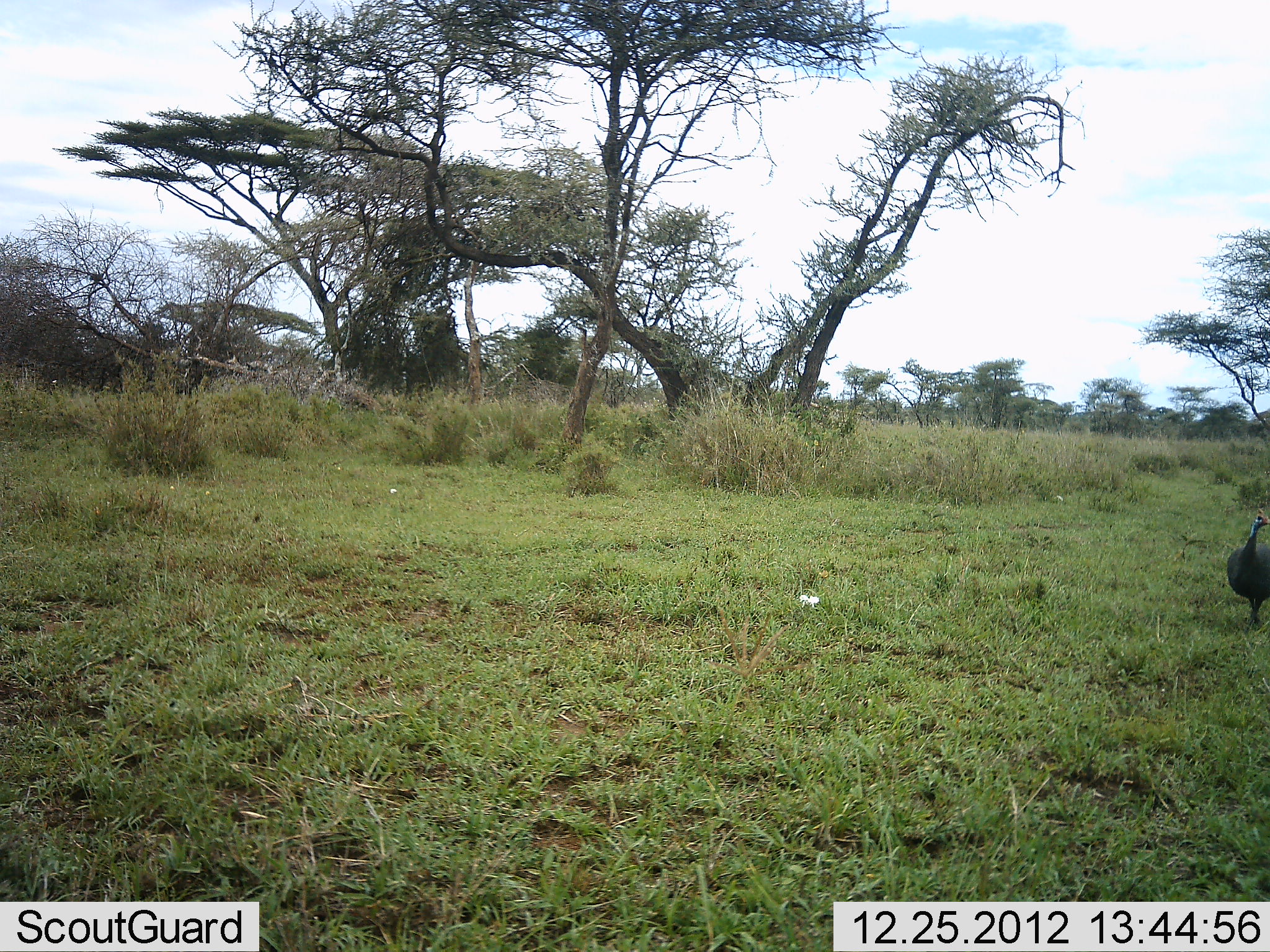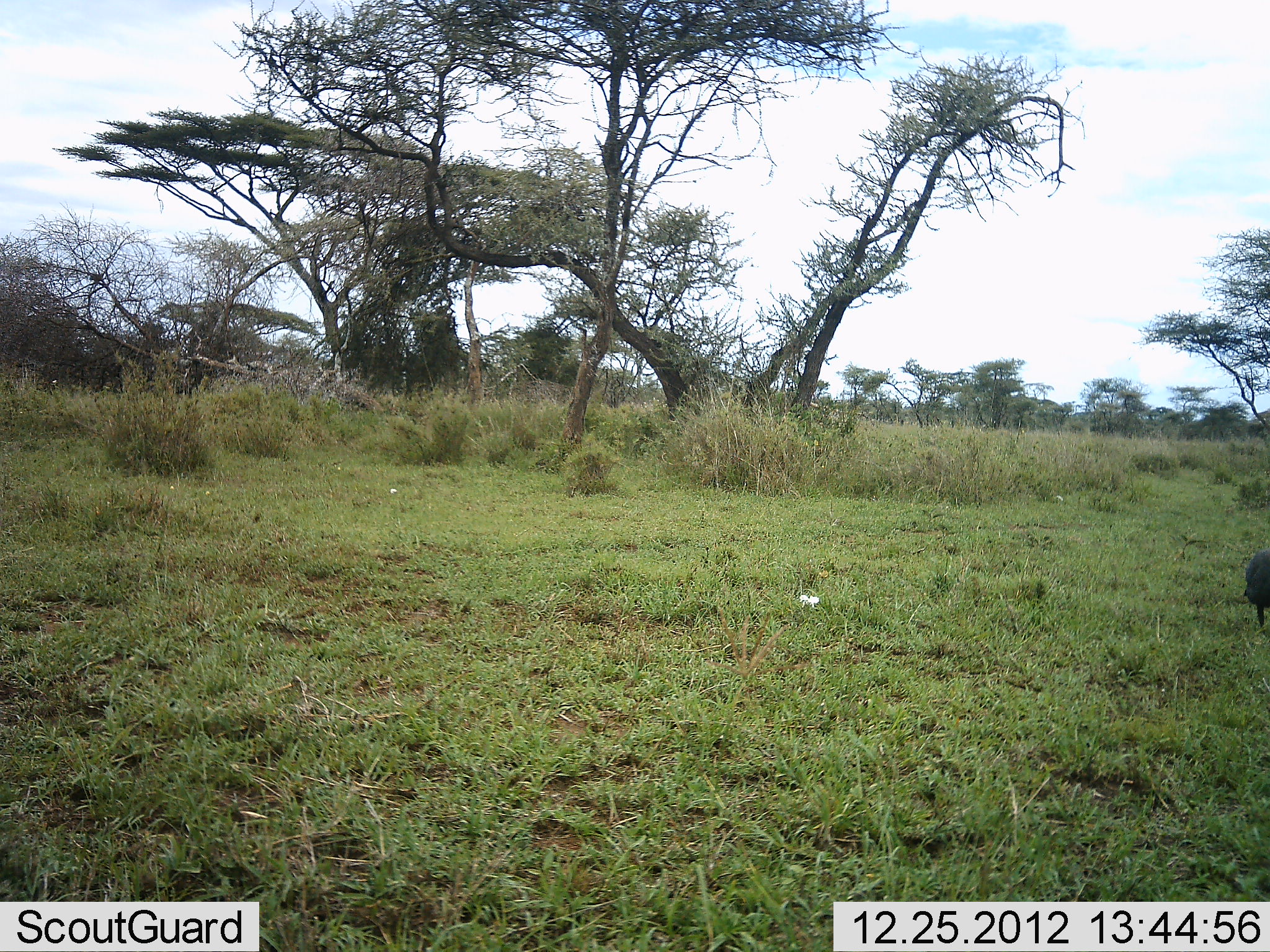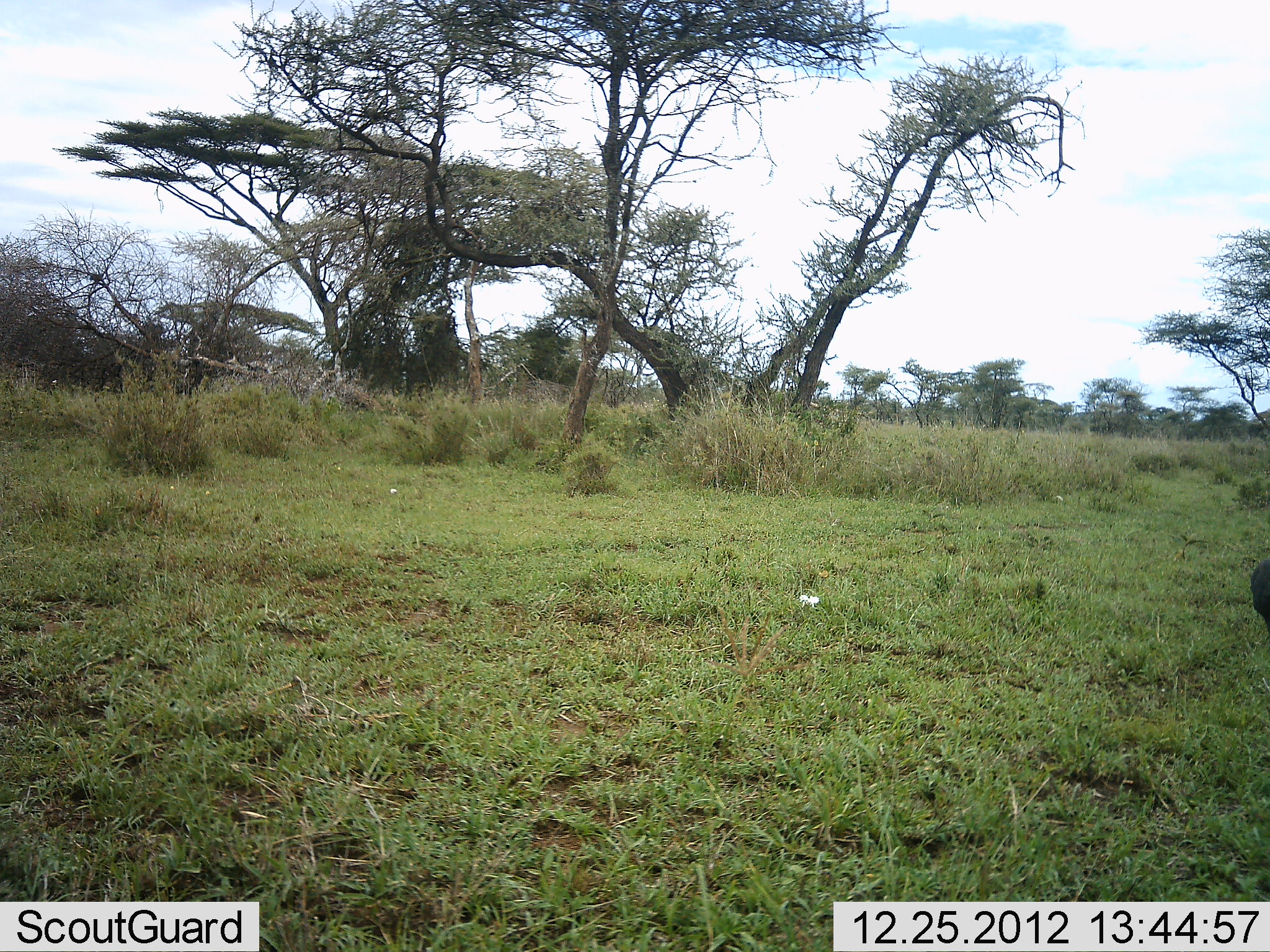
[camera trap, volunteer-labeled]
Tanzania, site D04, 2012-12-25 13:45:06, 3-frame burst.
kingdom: Animalia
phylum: Chordata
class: Aves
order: Galliformes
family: Numididae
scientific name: Numididae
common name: guinea fowl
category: guineafowl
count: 1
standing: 6%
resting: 0%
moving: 94%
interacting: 0%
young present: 0%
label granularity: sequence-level